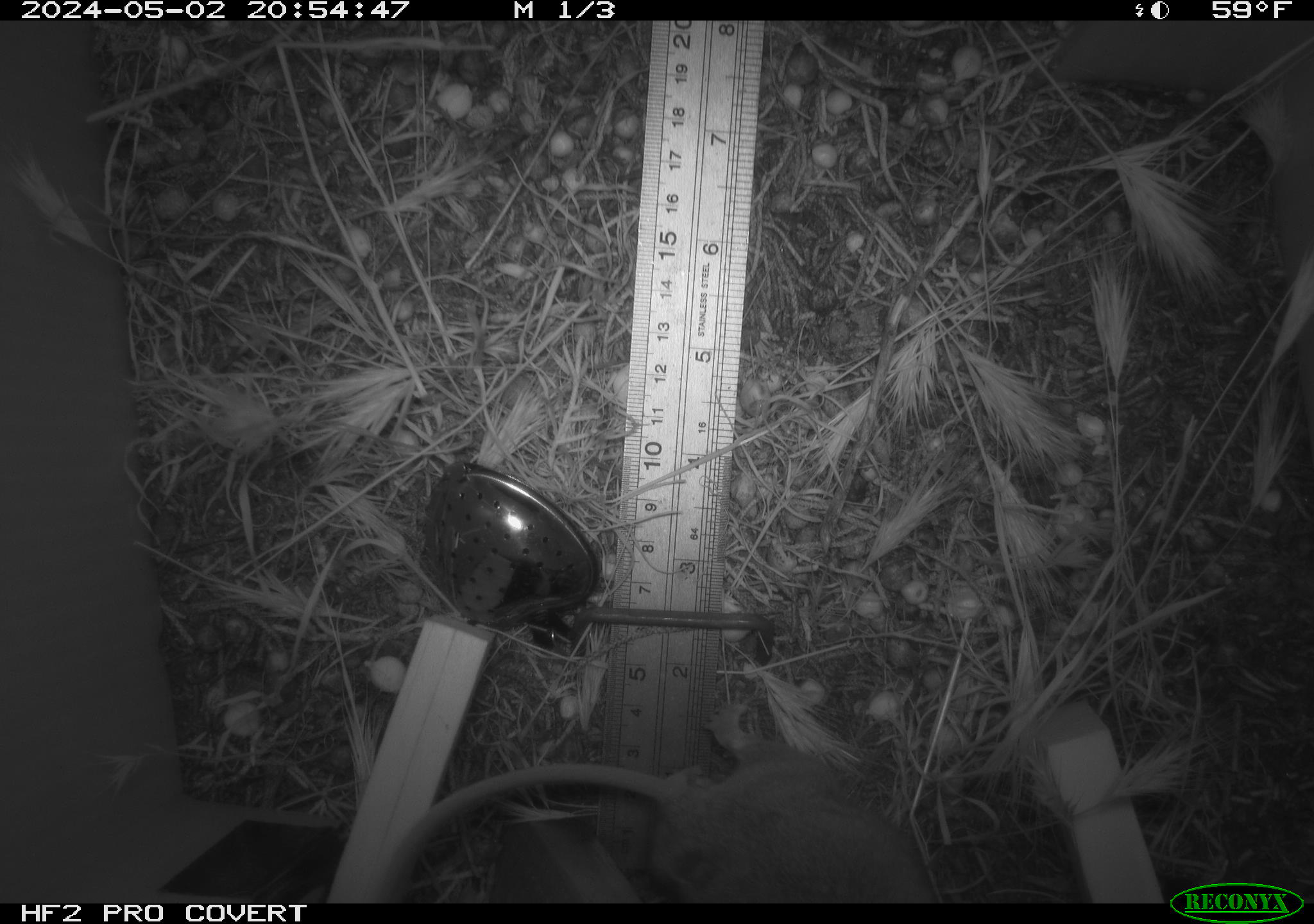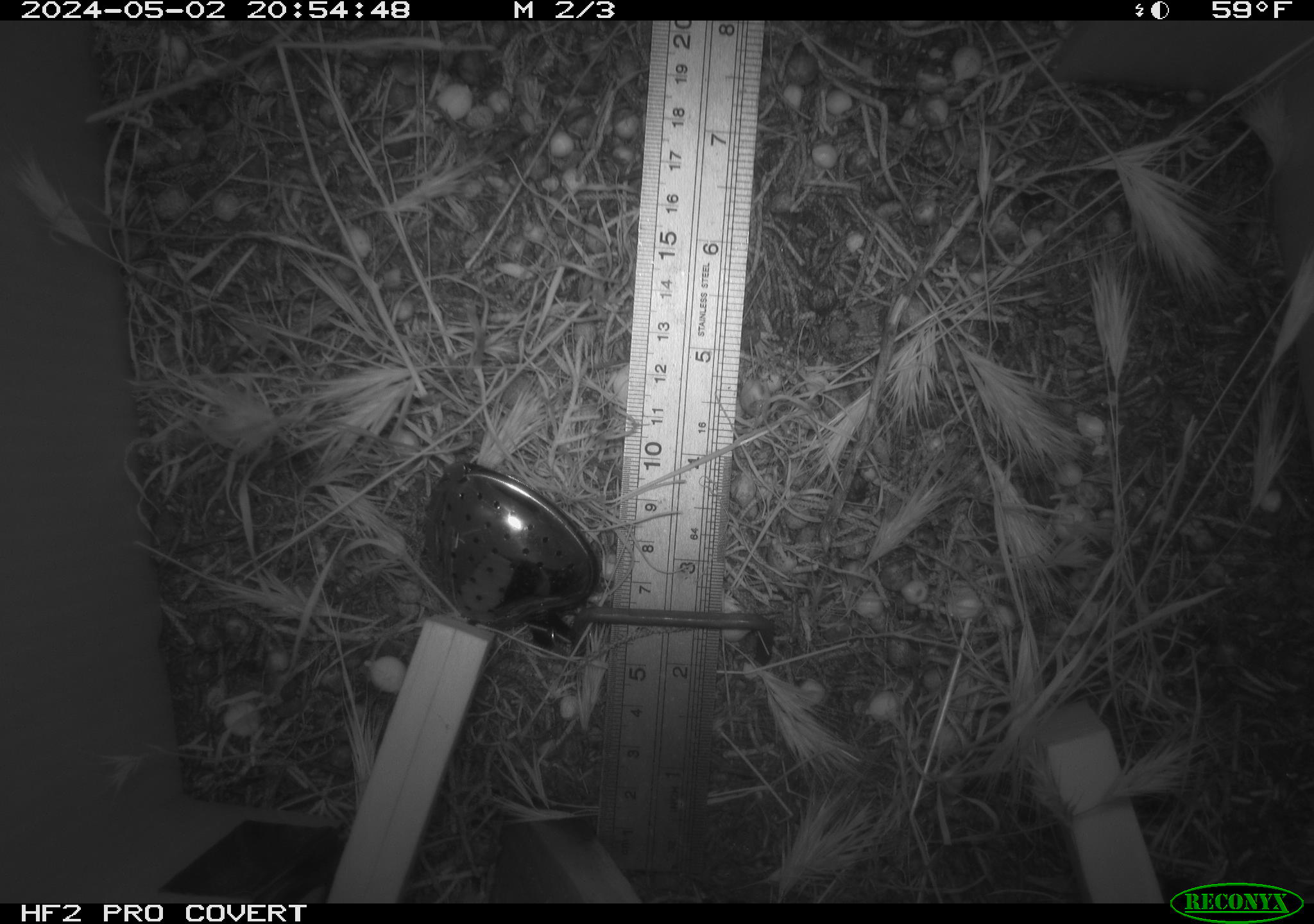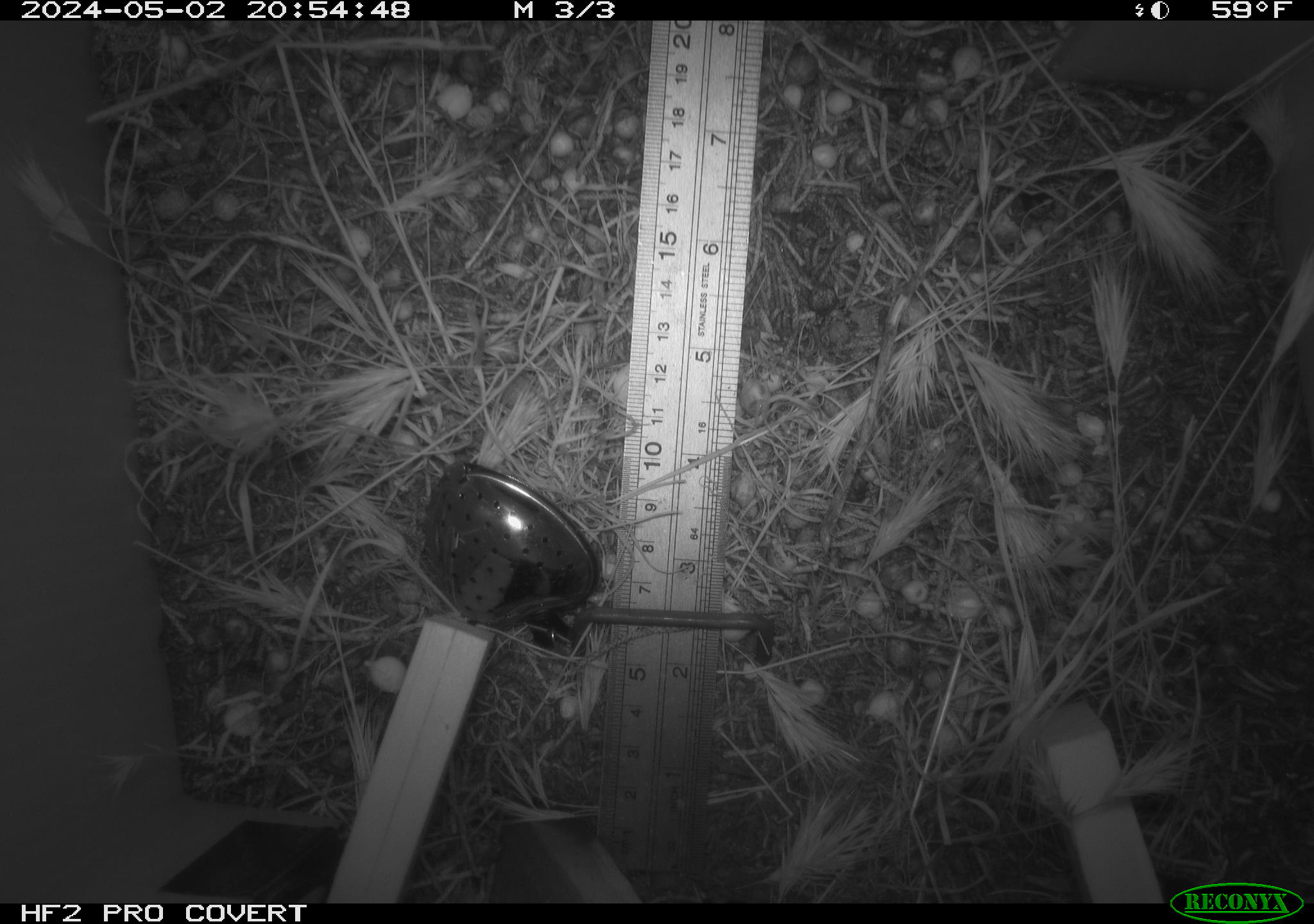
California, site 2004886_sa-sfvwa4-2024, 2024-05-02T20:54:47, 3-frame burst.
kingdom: Animalia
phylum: Chordata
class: Mammalia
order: Rodentia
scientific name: Rodentia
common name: mouse species